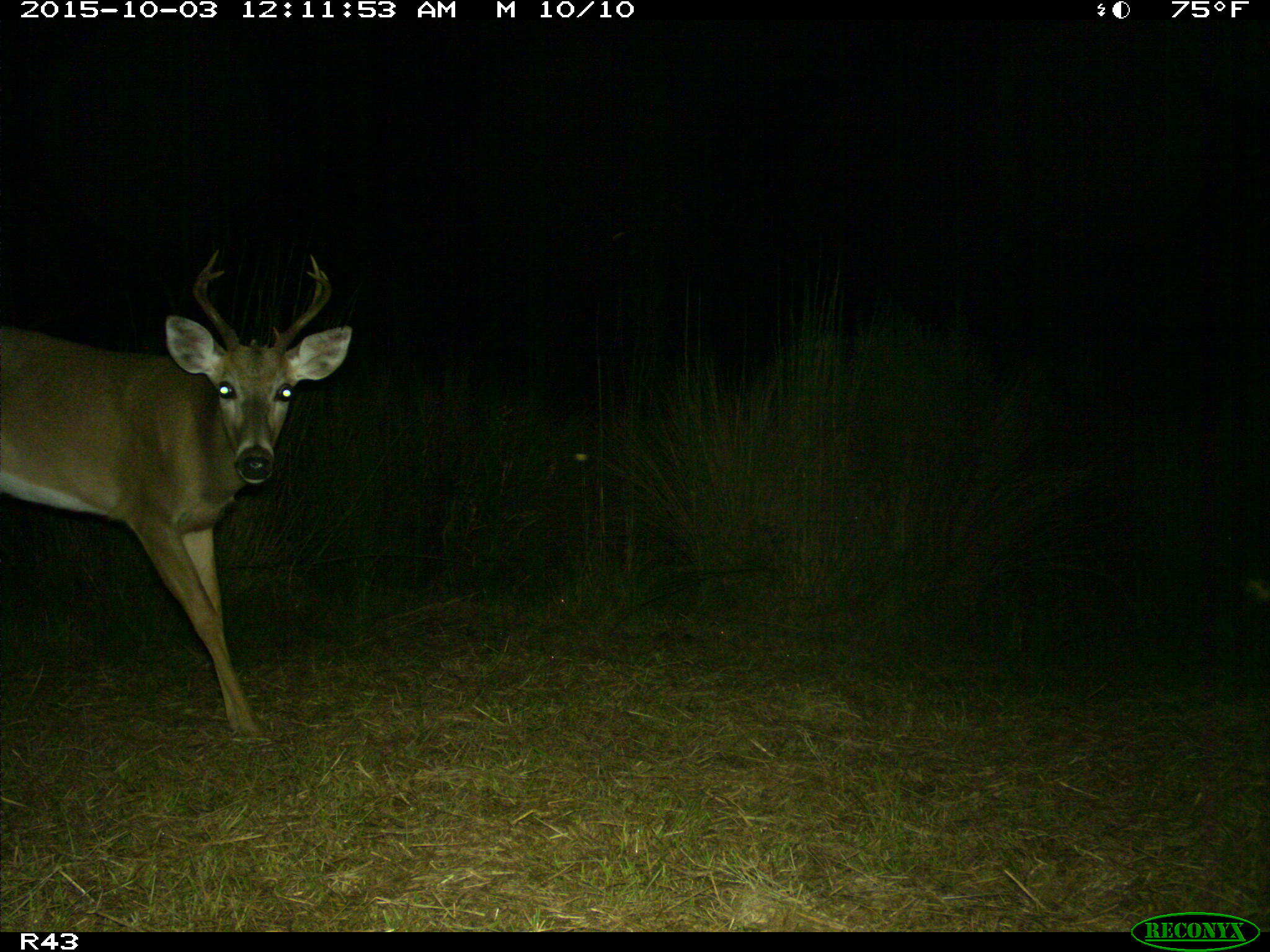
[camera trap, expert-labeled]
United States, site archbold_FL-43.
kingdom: Animalia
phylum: Chordata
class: Mammalia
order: Artiodactyla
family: Cervidae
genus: Odocoileus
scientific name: Odocoileus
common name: deer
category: unidentified deer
Unidentified deer (deer) (Odocoileus).